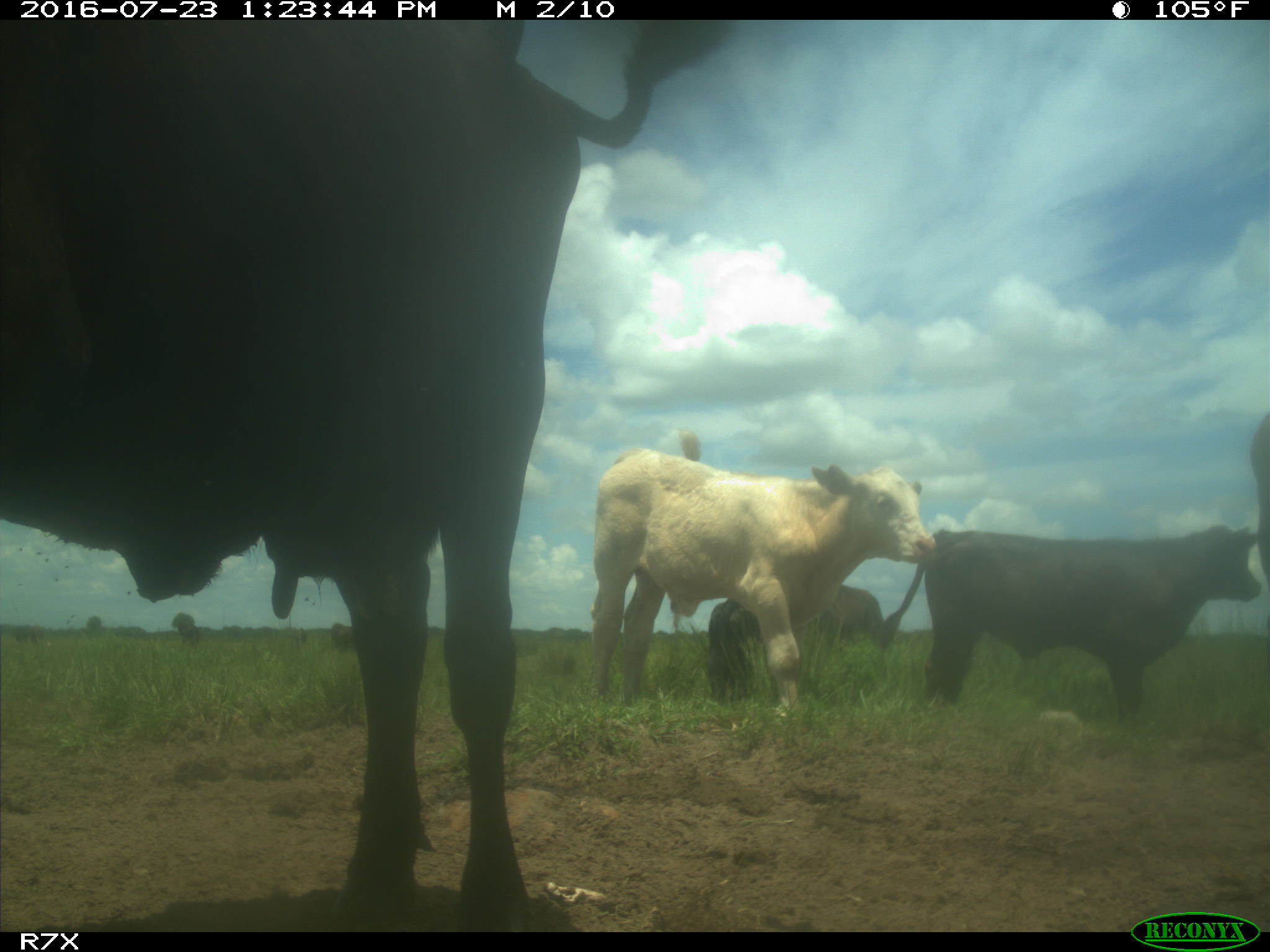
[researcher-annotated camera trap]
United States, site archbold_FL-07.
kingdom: Animalia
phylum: Chordata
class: Mammalia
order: Artiodactyla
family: Bovidae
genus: Bos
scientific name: Bos taurus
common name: domestic cow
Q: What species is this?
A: Bos taurus (domestic cow).